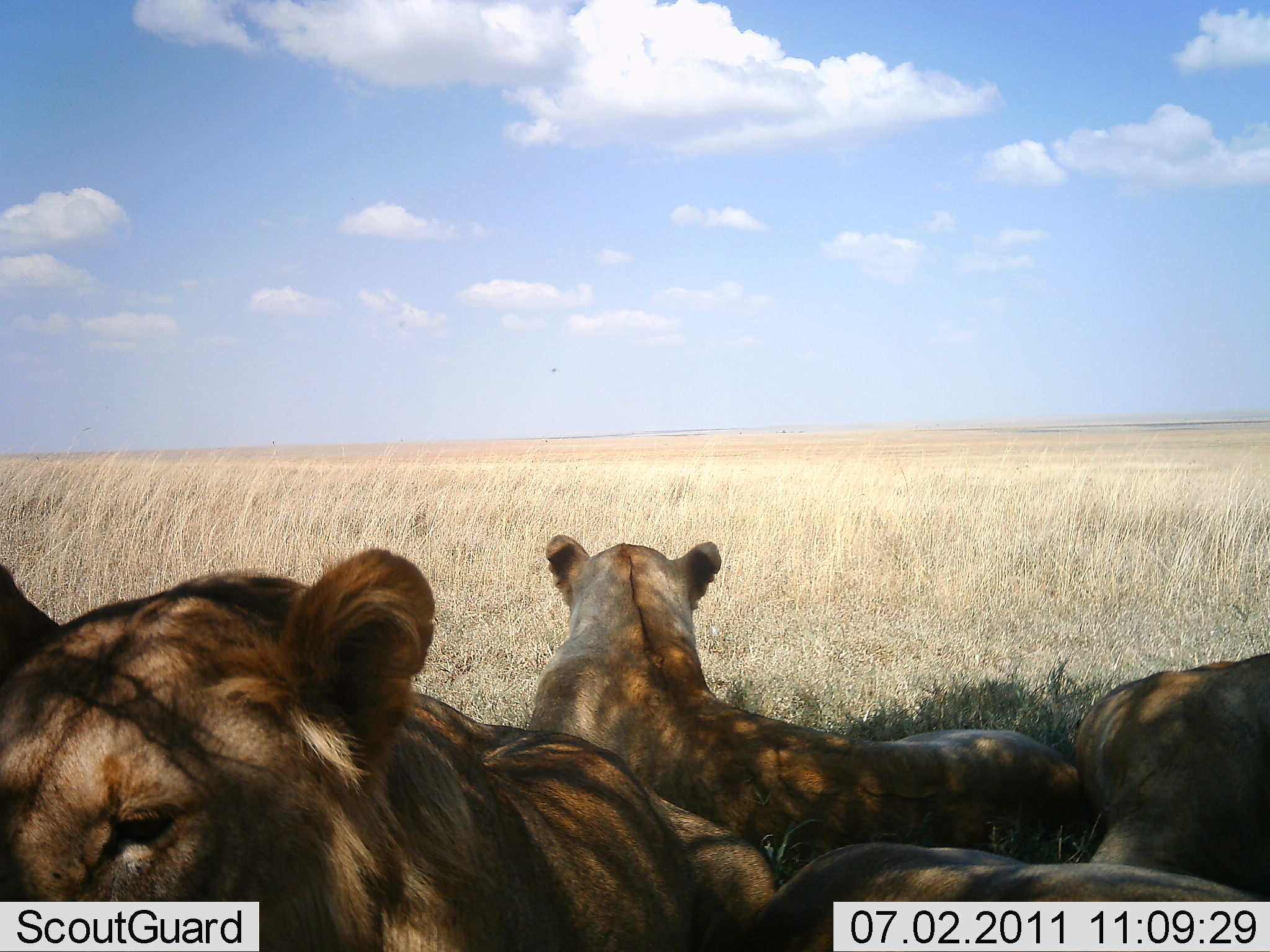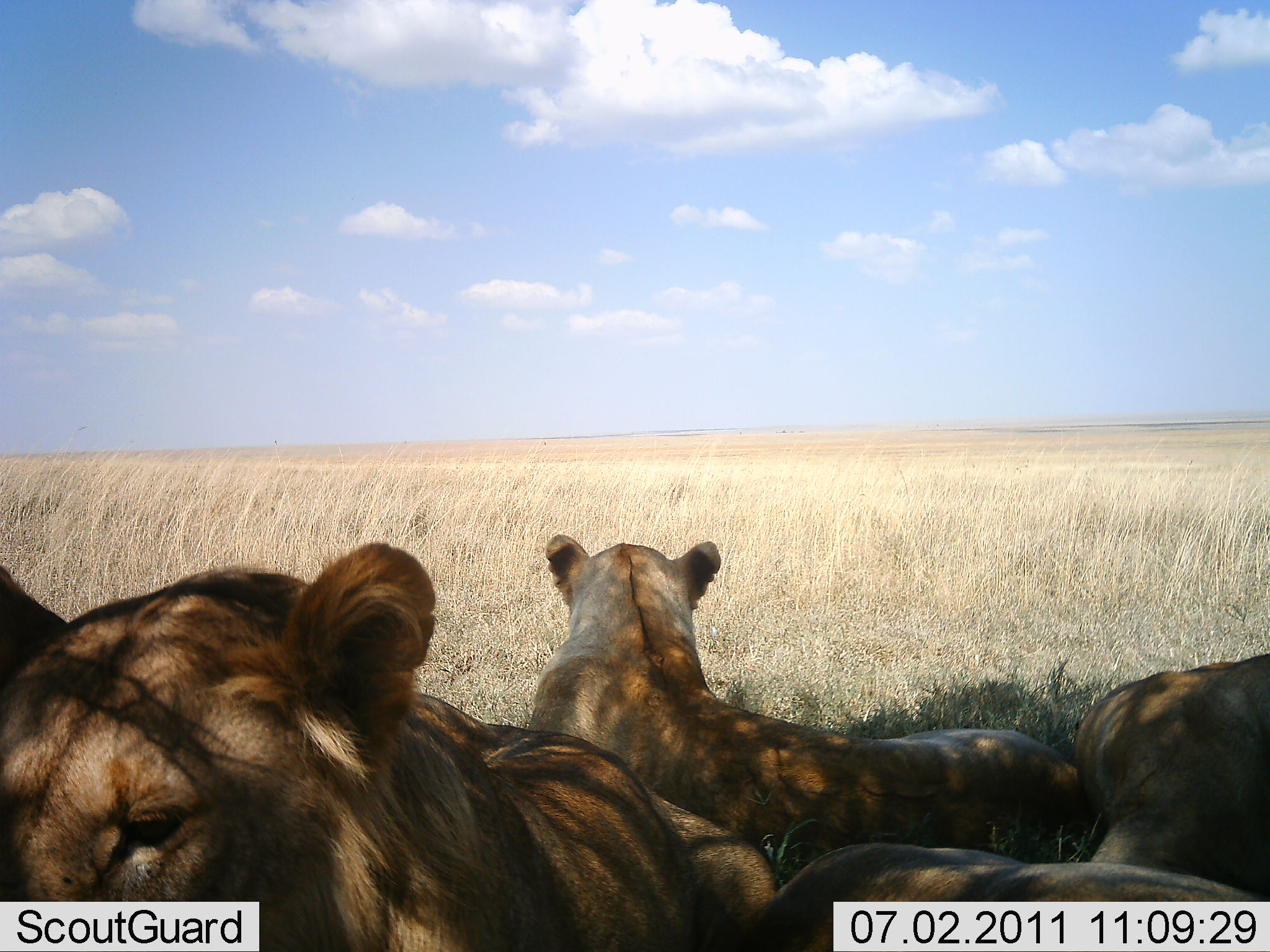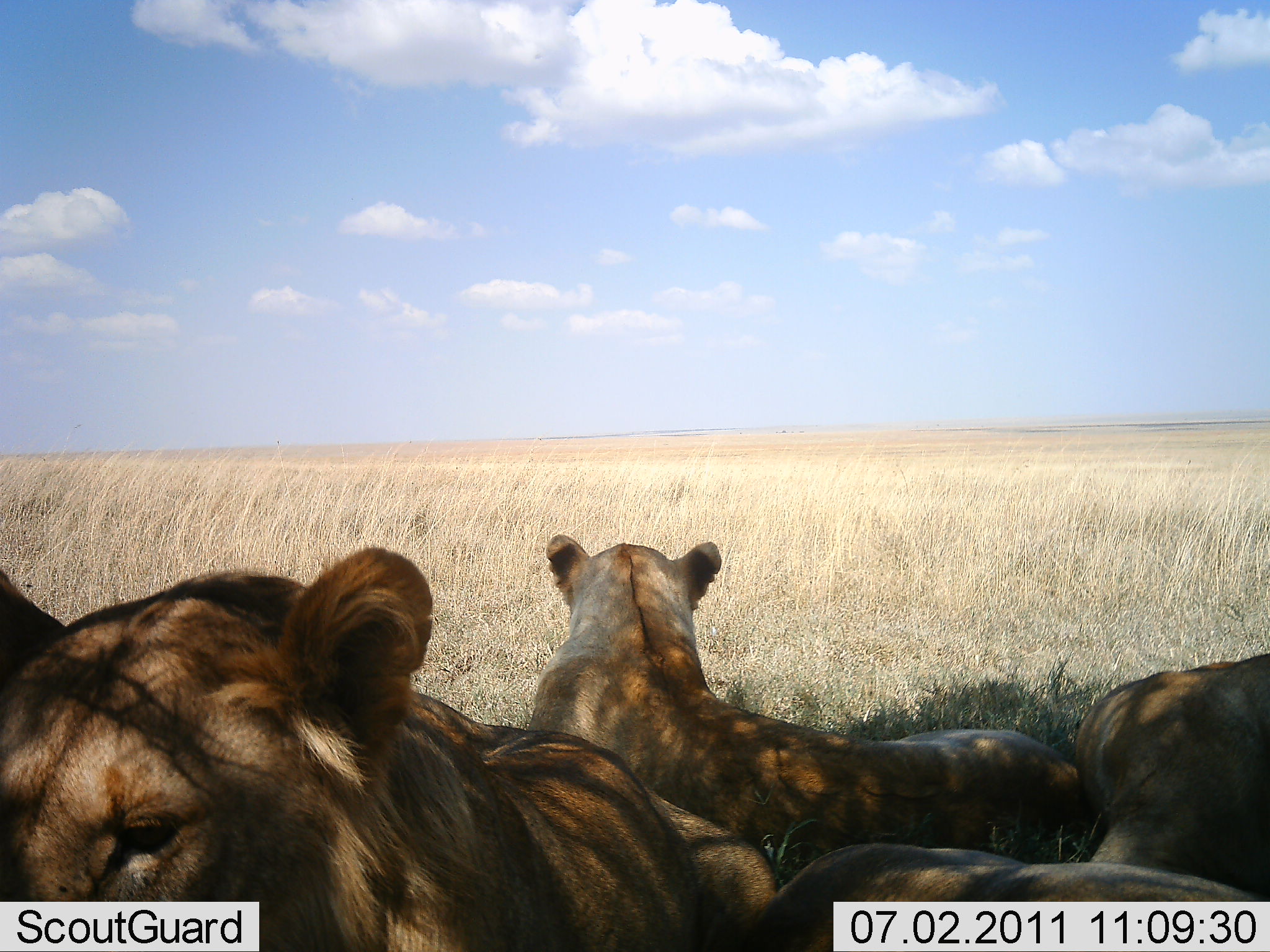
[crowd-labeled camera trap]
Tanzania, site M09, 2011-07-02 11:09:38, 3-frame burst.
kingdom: Animalia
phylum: Chordata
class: Mammalia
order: Carnivora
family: Felidae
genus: Panthera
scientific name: Panthera leo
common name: lion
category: lionfemale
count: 4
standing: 0%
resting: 100%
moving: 5%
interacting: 0%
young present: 0%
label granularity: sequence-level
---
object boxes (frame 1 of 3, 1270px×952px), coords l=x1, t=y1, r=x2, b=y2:
animal: l=0, t=550, r=773, b=951; l=528, t=535, r=1090, b=870; l=751, t=841, r=1270, b=952; l=1077, t=654, r=1270, b=876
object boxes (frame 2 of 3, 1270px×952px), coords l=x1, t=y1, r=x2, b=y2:
animal: l=1, t=541, r=777, b=952; l=528, t=534, r=1090, b=855; l=767, t=843, r=1270, b=952; l=1076, t=652, r=1270, b=862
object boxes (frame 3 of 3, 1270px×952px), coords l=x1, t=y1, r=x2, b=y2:
animal: l=0, t=548, r=776, b=951; l=528, t=536, r=1079, b=862; l=746, t=842, r=1270, b=951; l=1076, t=653, r=1270, b=873; l=0, t=572, r=62, b=666